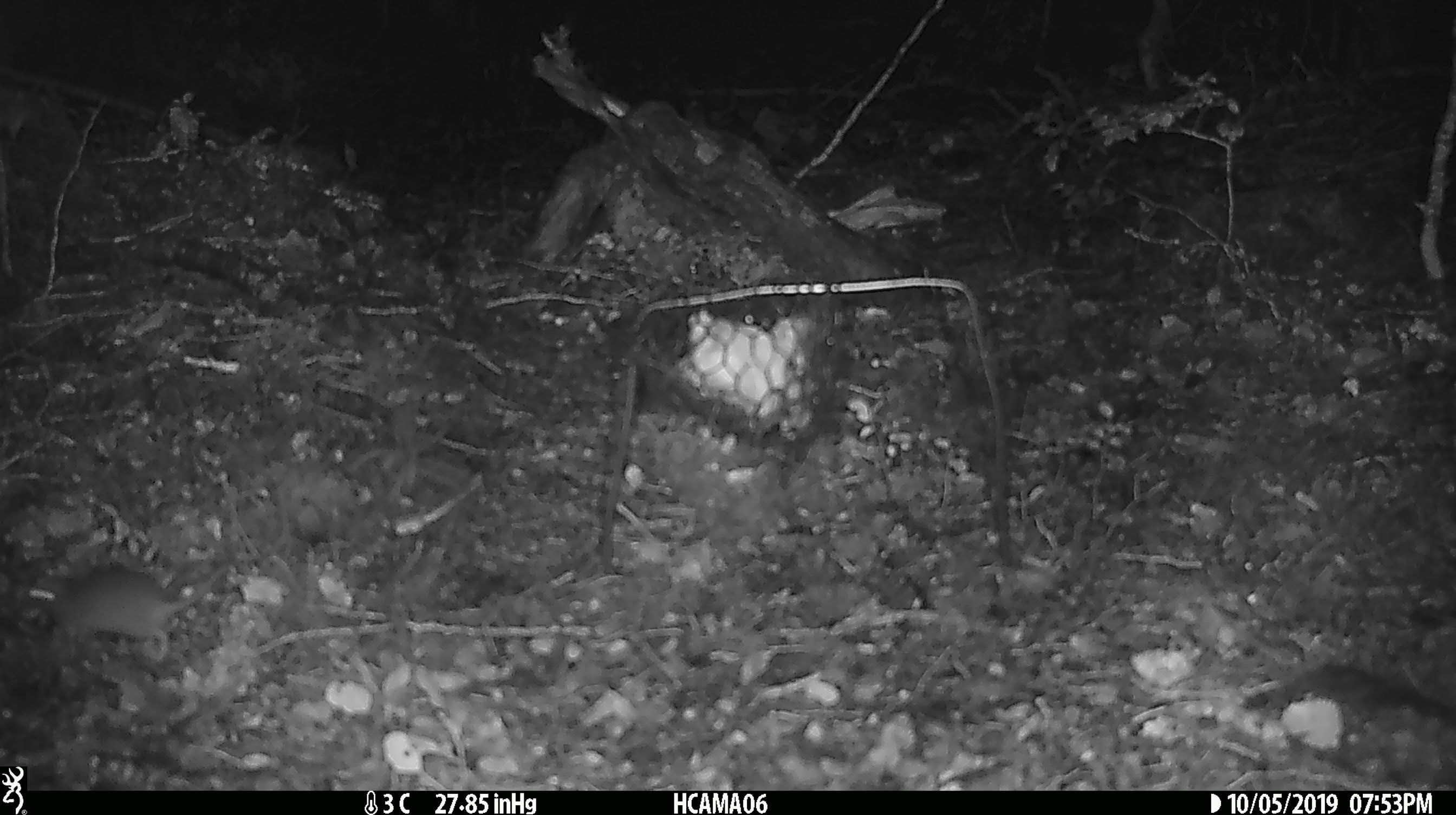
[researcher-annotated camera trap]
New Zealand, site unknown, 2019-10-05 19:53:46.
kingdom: Animalia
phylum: Chordata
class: Mammalia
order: Rodentia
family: Muridae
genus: Mus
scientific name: Mus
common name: mouse